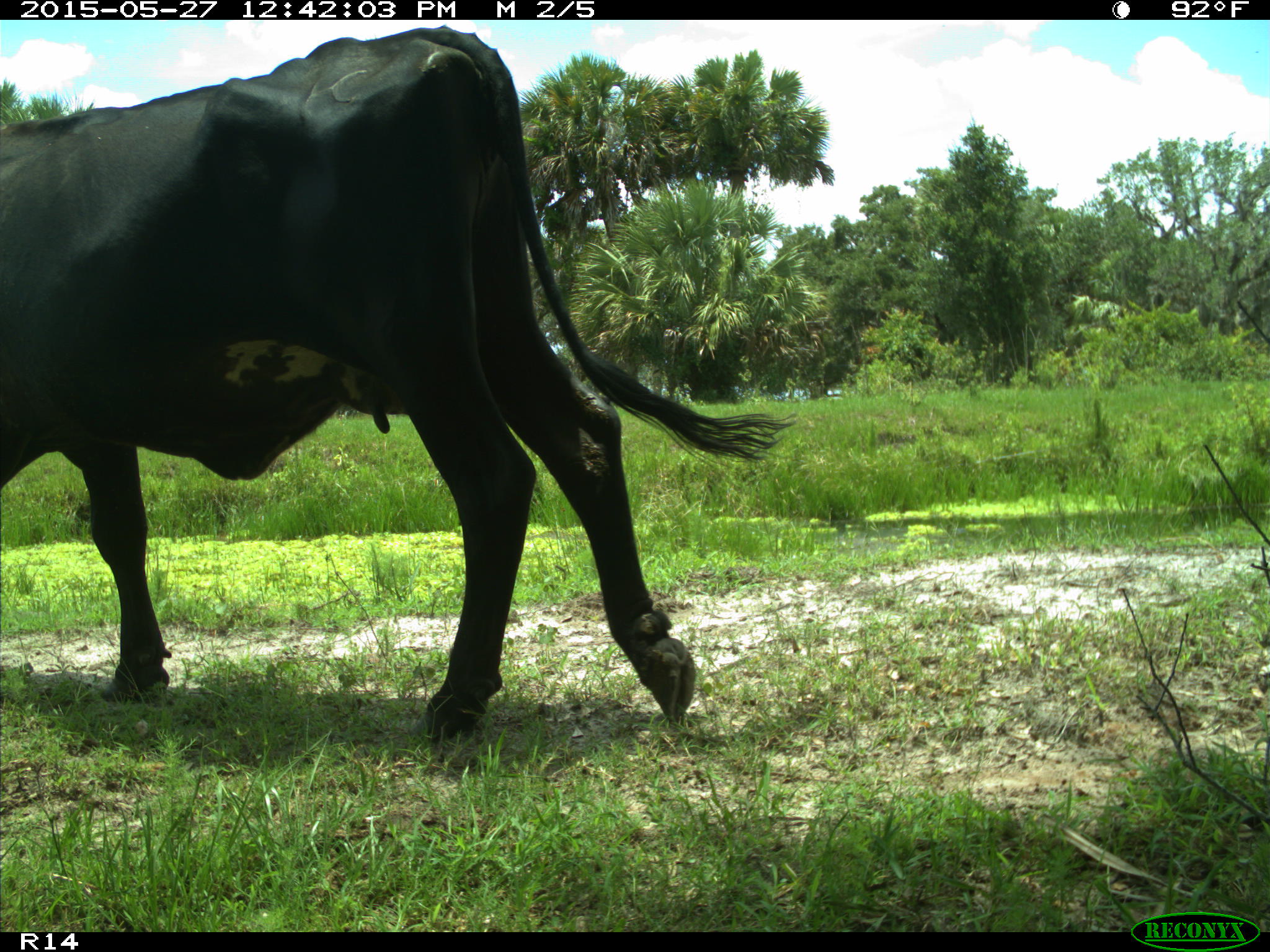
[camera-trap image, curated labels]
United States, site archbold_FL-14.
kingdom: Animalia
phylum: Chordata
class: Mammalia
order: Artiodactyla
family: Bovidae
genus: Bos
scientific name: Bos taurus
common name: domestic cow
Bos taurus (domestic cow).